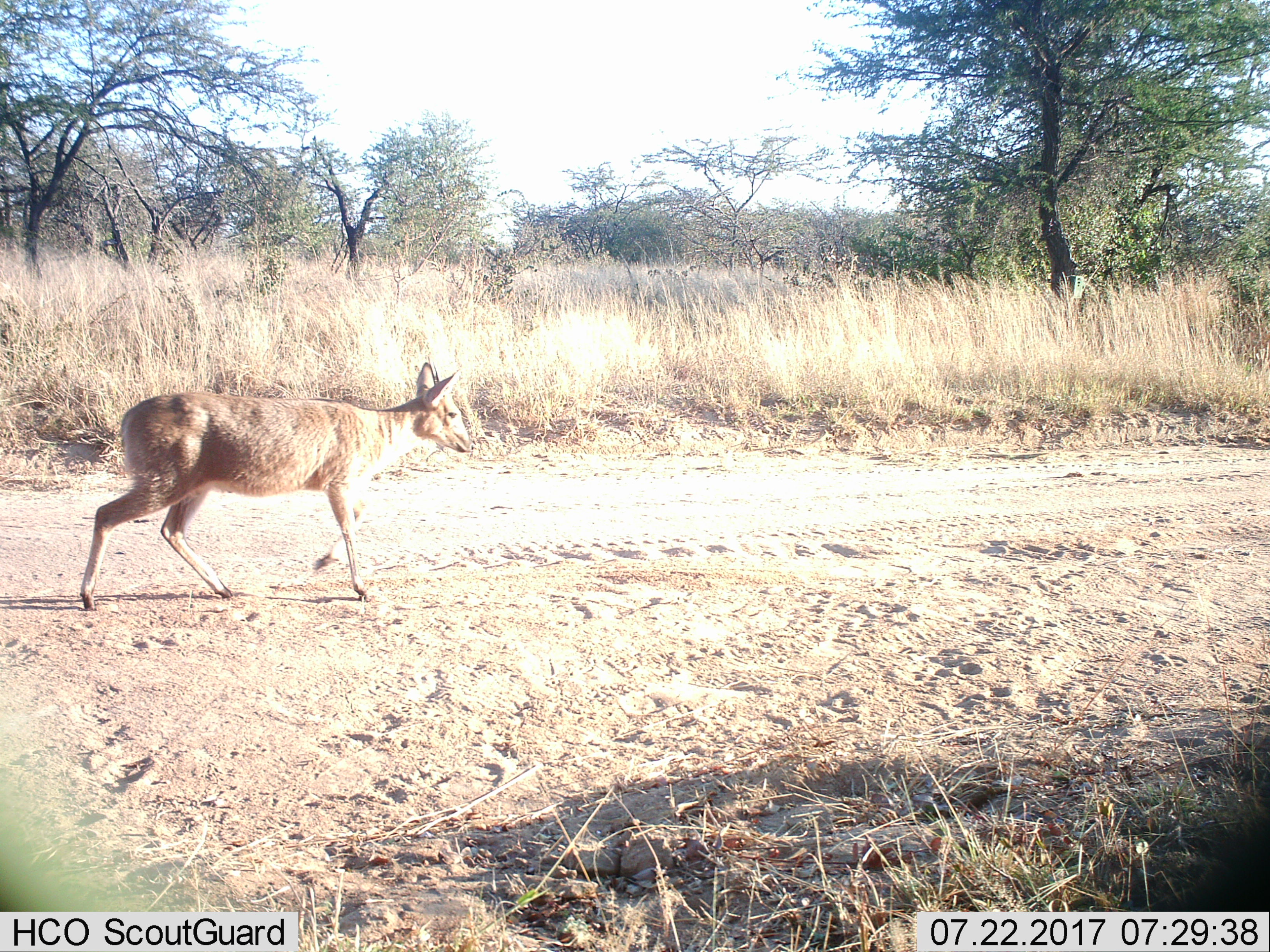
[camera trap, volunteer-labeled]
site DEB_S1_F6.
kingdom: Animalia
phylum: Chordata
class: Mammalia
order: Artiodactyla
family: Bovidae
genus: Sylvicapra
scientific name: Sylvicapra grimmia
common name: common duiker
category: duikercommongrey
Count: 1.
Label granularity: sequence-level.